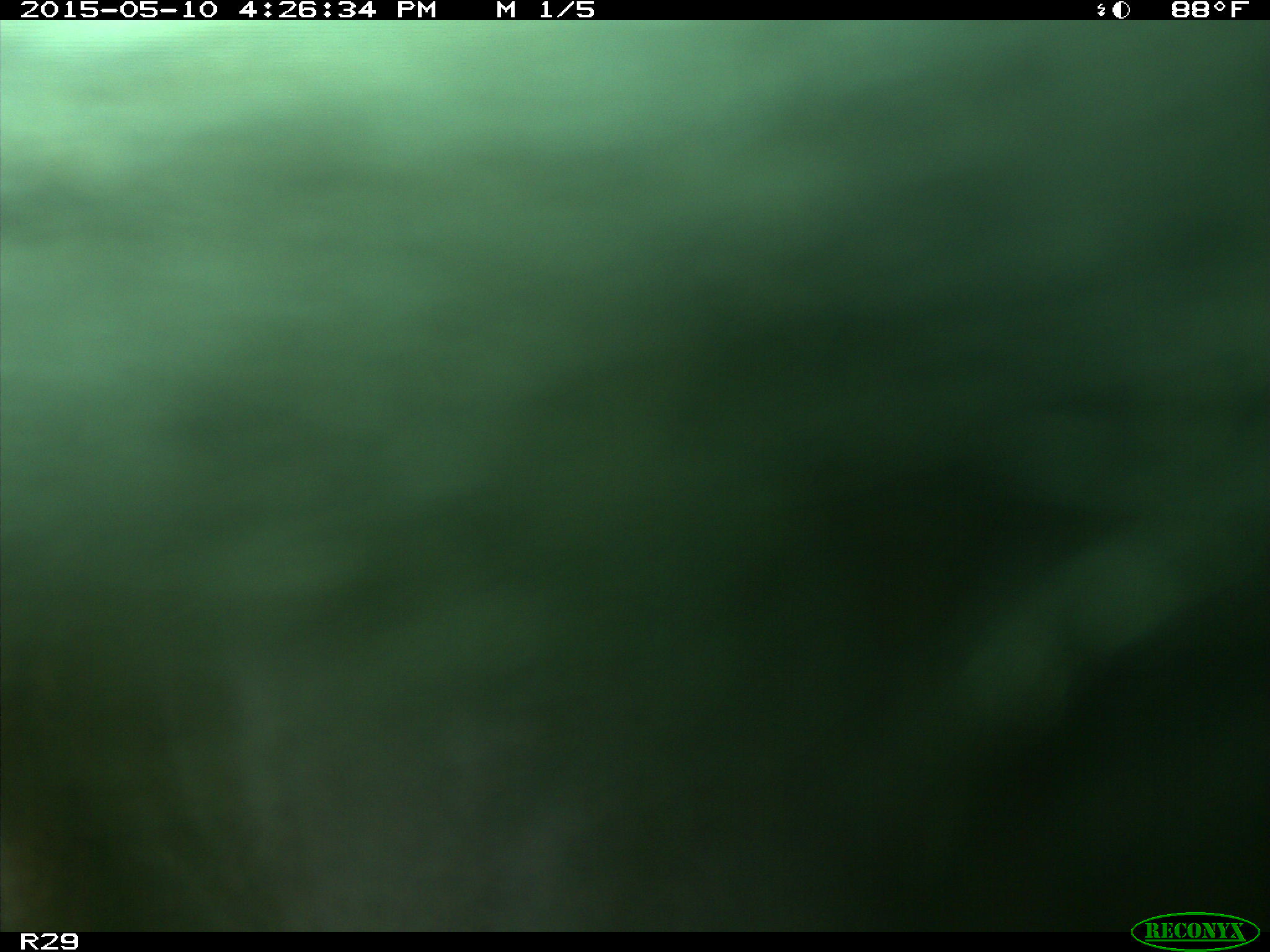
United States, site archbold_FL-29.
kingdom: Animalia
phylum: Chordata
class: Mammalia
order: Artiodactyla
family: Bovidae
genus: Bos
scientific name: Bos taurus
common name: domestic cow